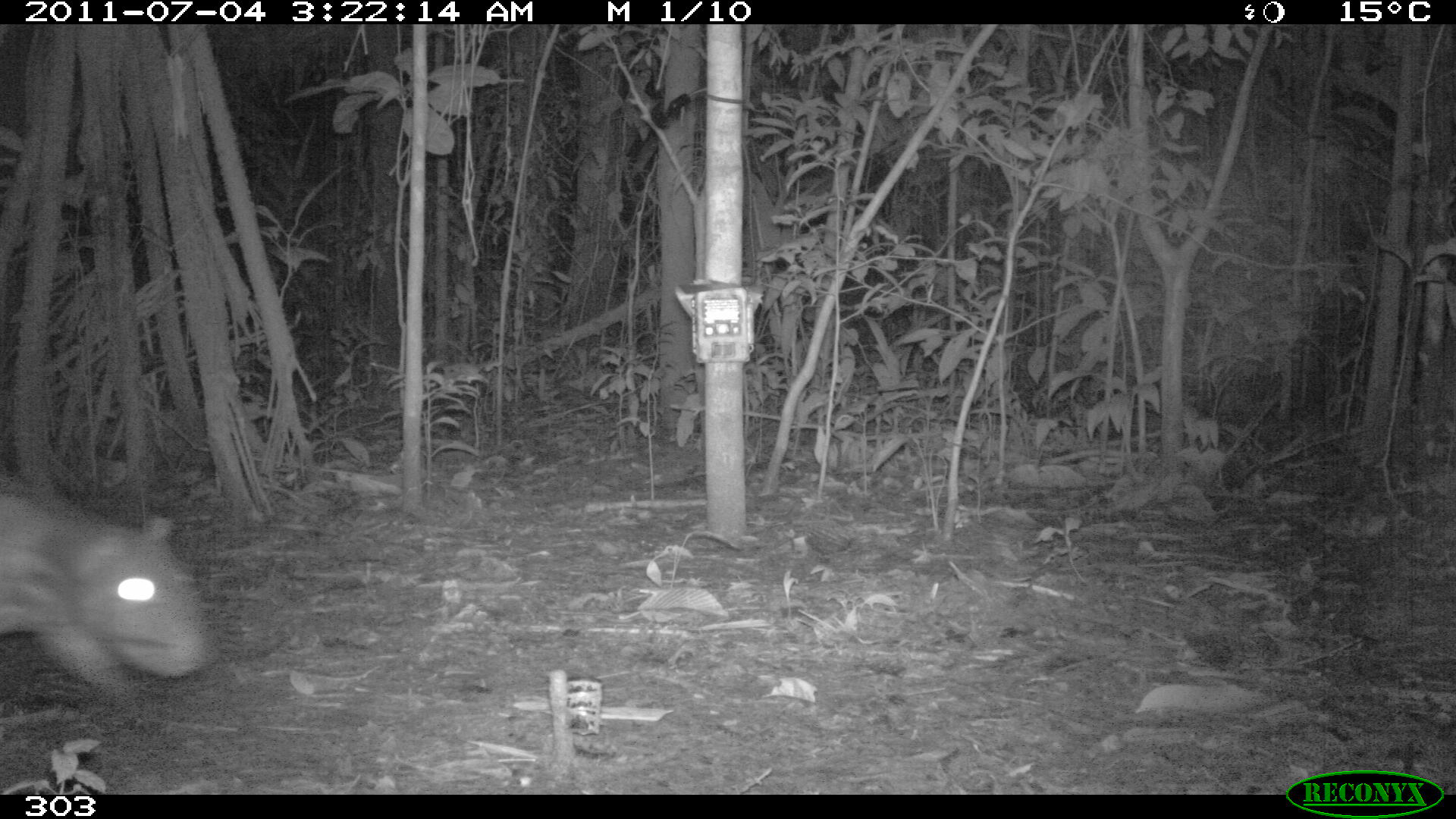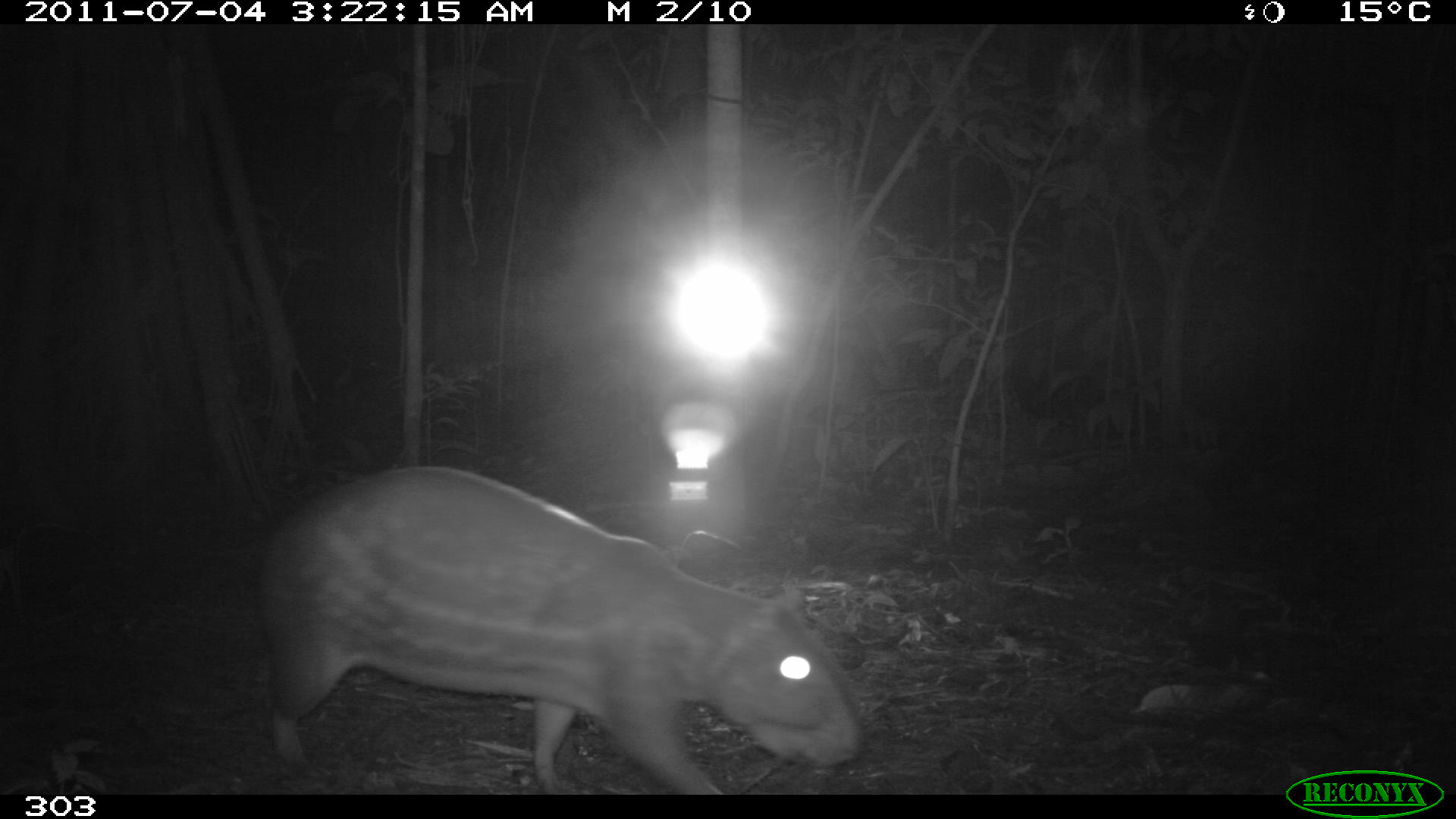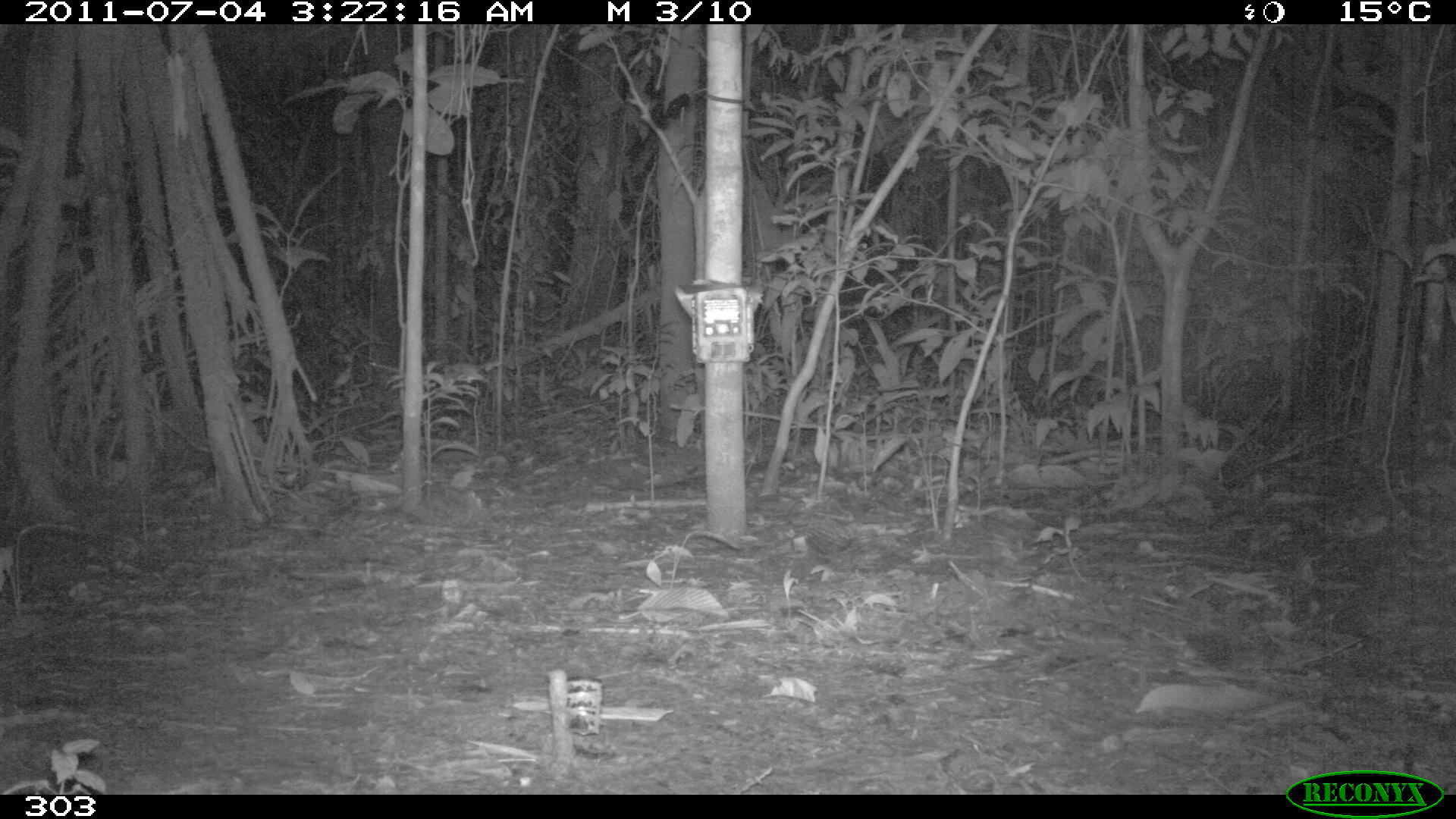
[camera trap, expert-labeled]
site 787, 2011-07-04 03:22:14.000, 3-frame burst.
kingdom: Animalia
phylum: Chordata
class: Mammalia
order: Rodentia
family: Cuniculidae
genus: Cuniculus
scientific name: Cuniculus paca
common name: spotted paca